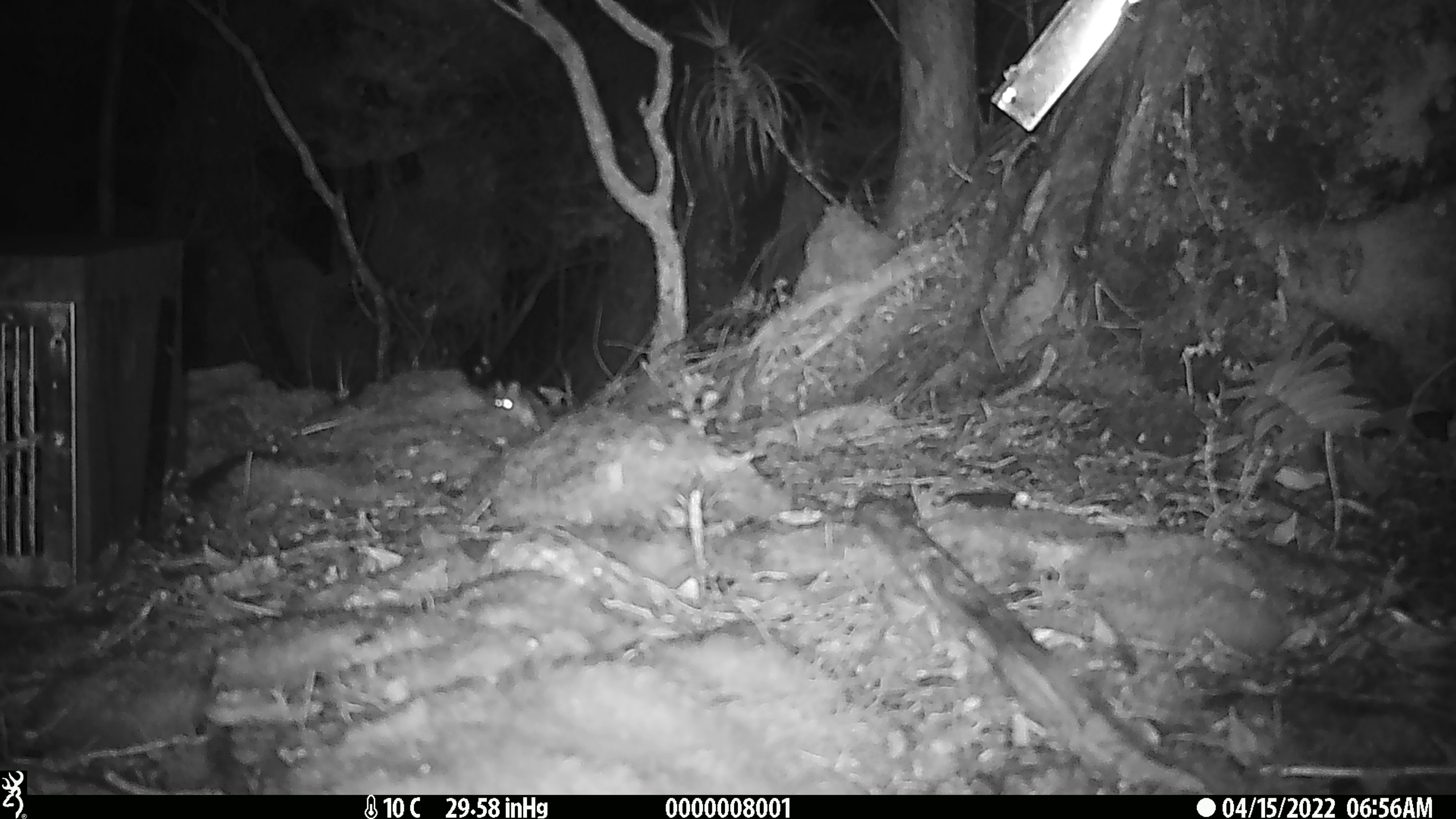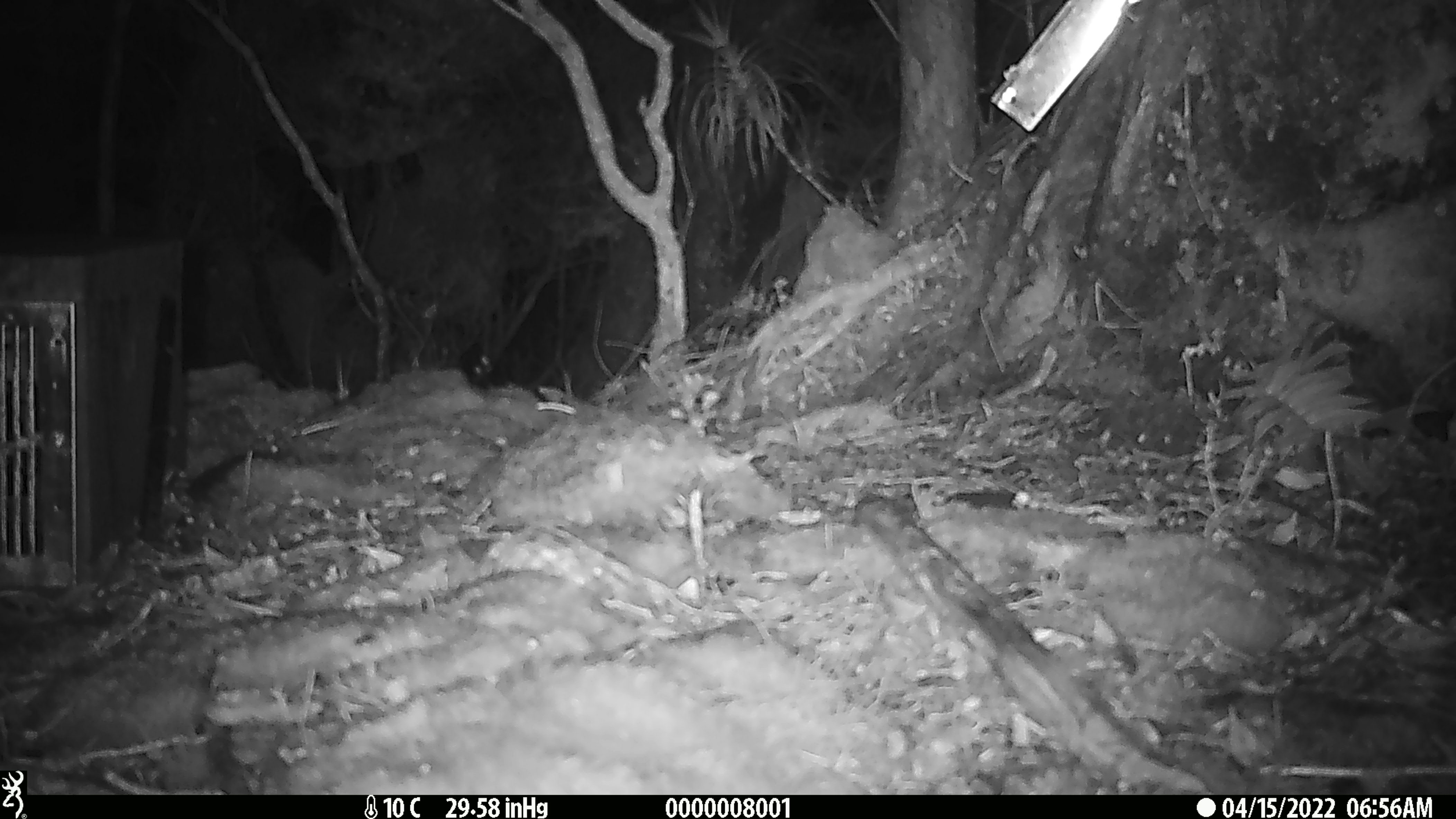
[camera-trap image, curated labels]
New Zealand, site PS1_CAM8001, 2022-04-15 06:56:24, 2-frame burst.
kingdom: Animalia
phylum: Chordata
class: Mammalia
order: Rodentia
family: Muridae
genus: Mus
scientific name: Mus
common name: mouse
Mouse (Mus).